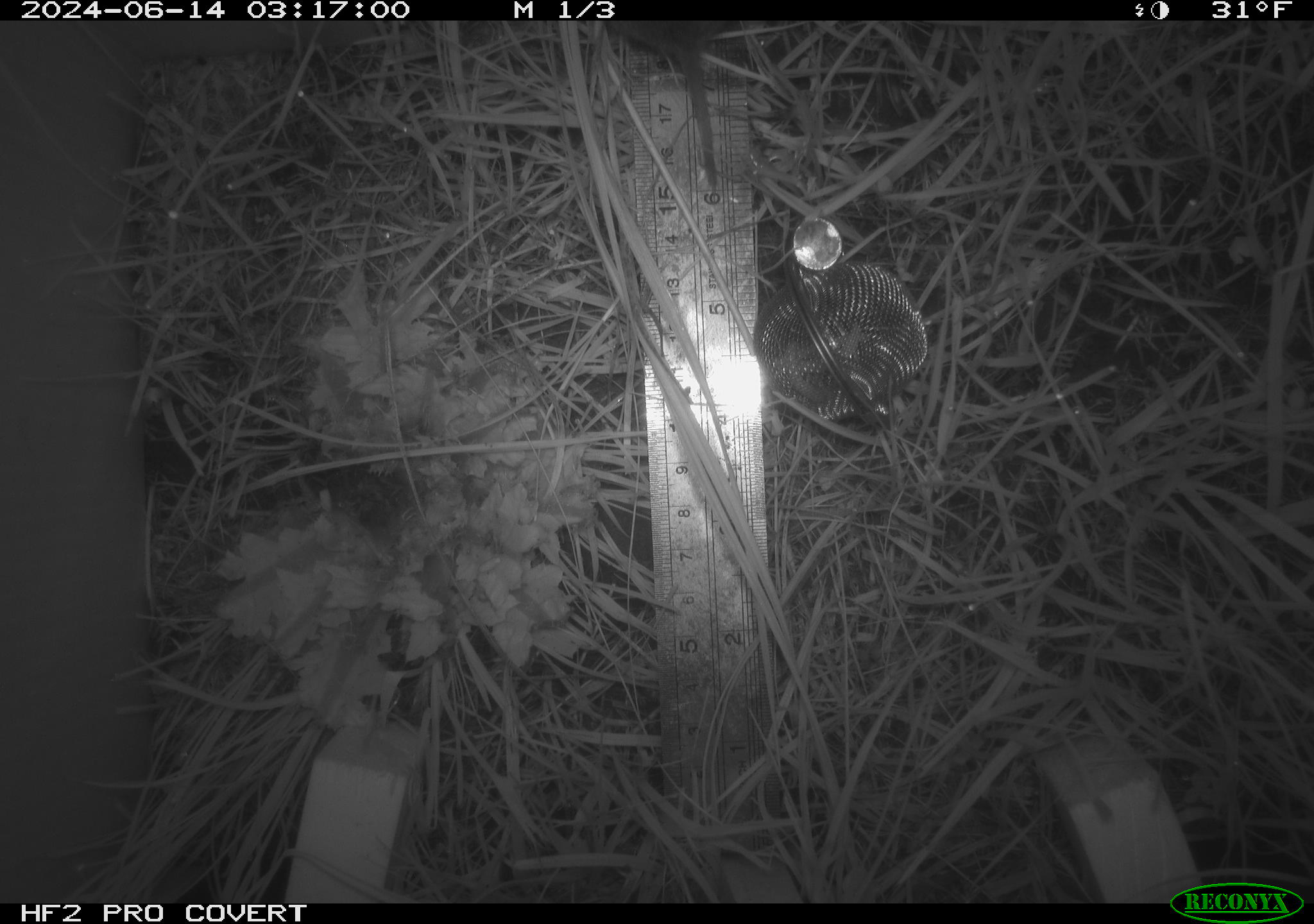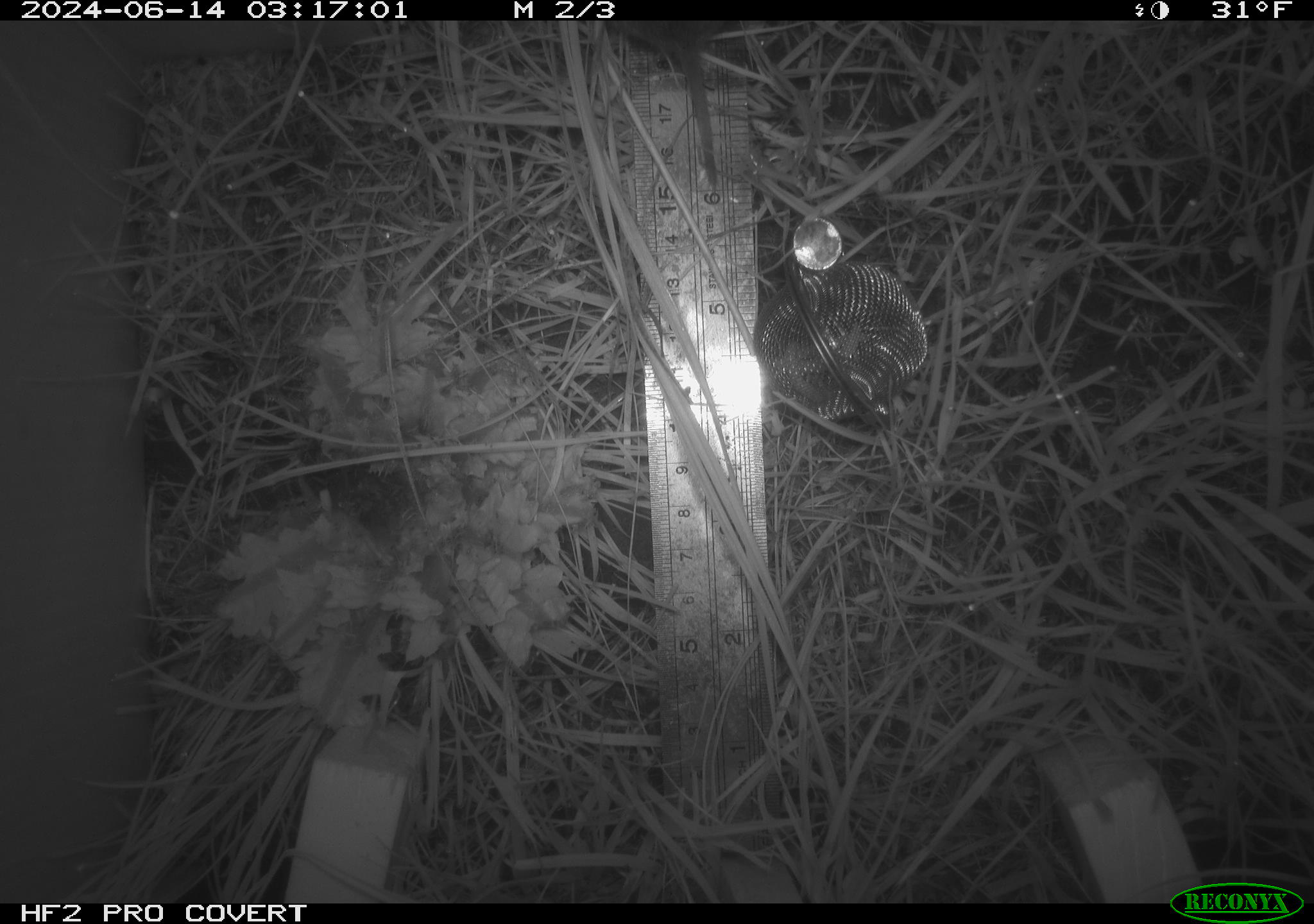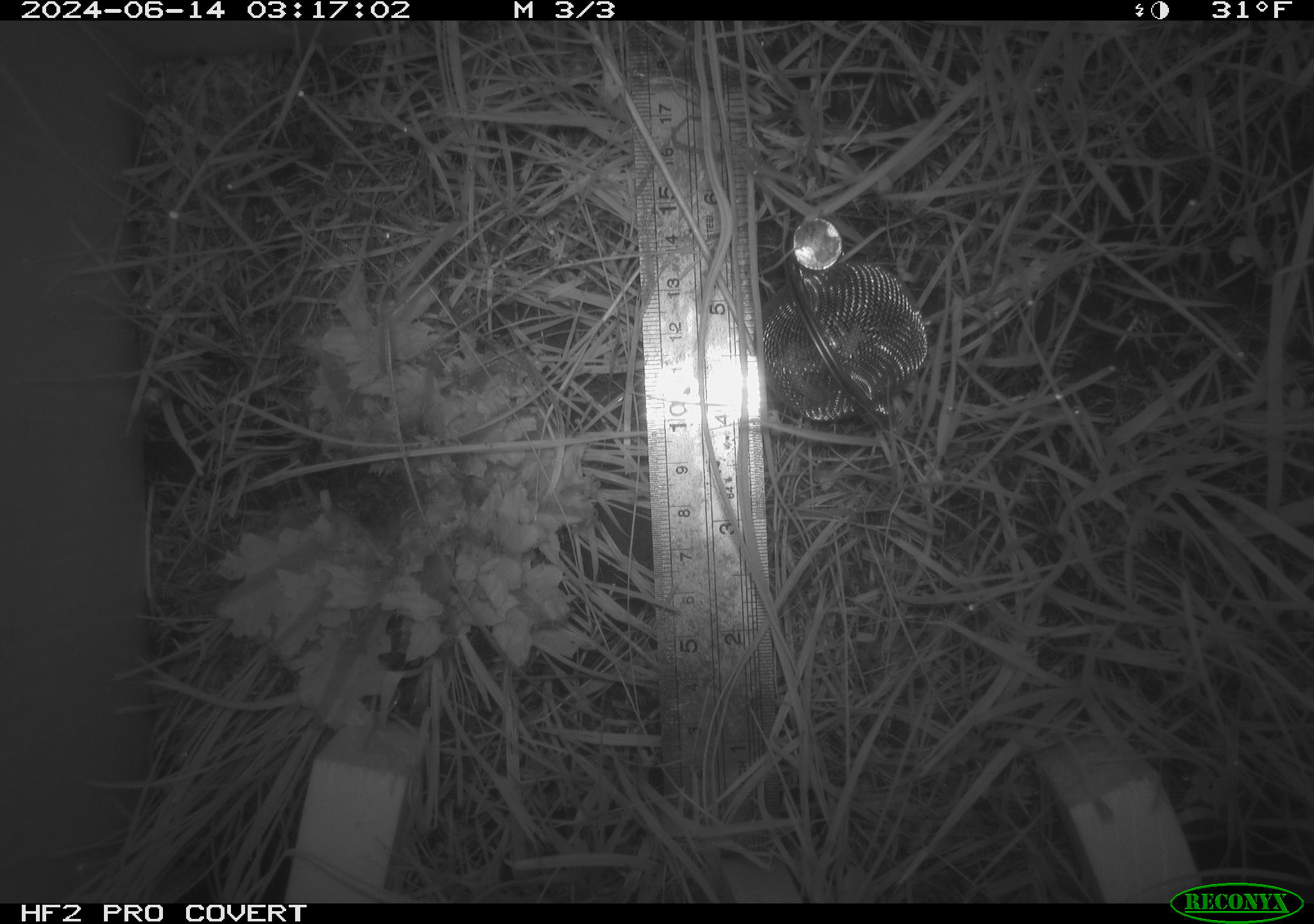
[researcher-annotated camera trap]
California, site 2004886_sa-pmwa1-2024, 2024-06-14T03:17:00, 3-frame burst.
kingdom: Animalia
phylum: Chordata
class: Mammalia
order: Rodentia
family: Cricetidae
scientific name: Arvicolinae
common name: voles, lemmings, and muskrats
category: arvicolinae subfamily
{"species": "arvicolinae subfamily (voles, lemmings, and muskrats) (Arvicolinae)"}